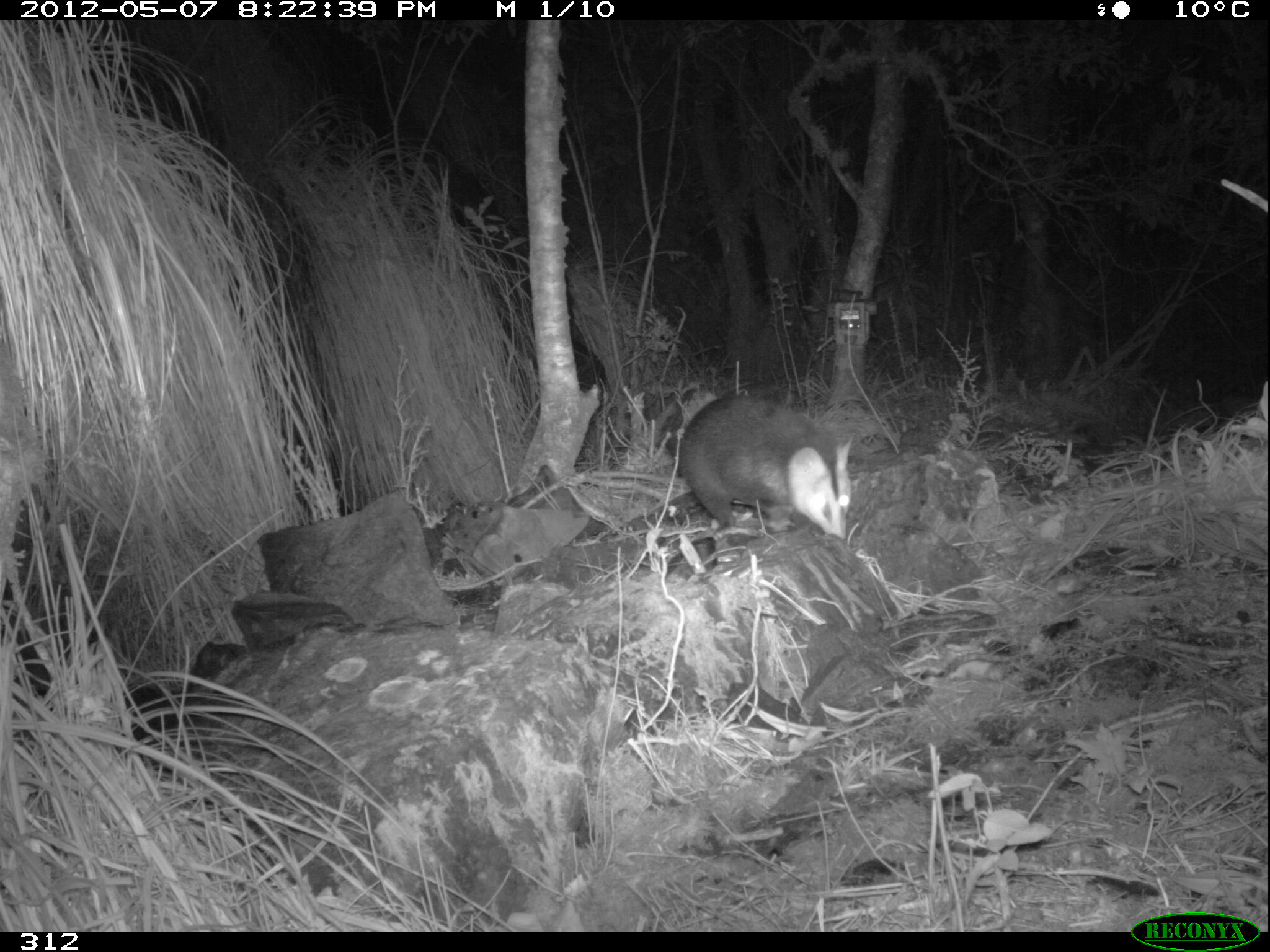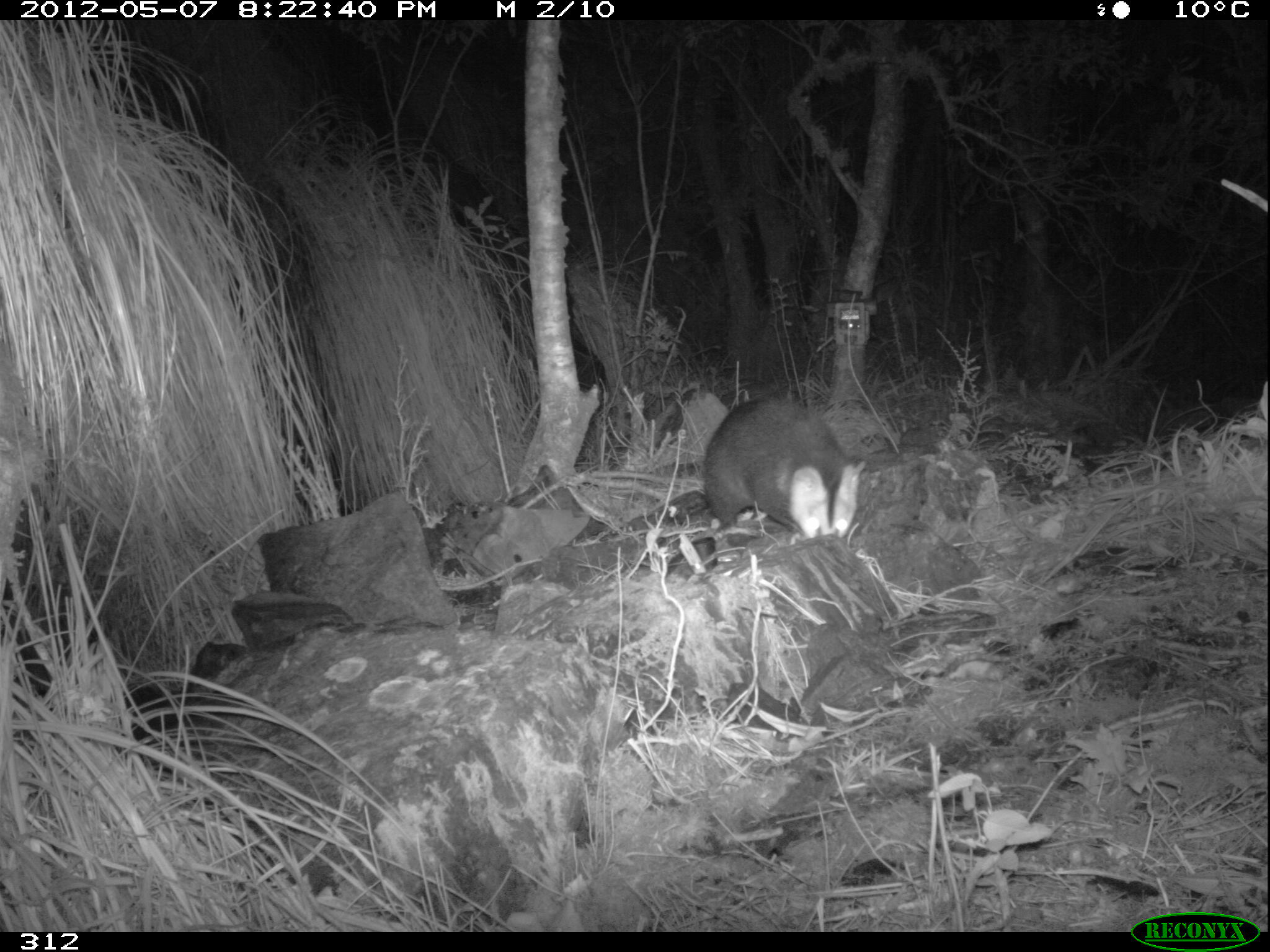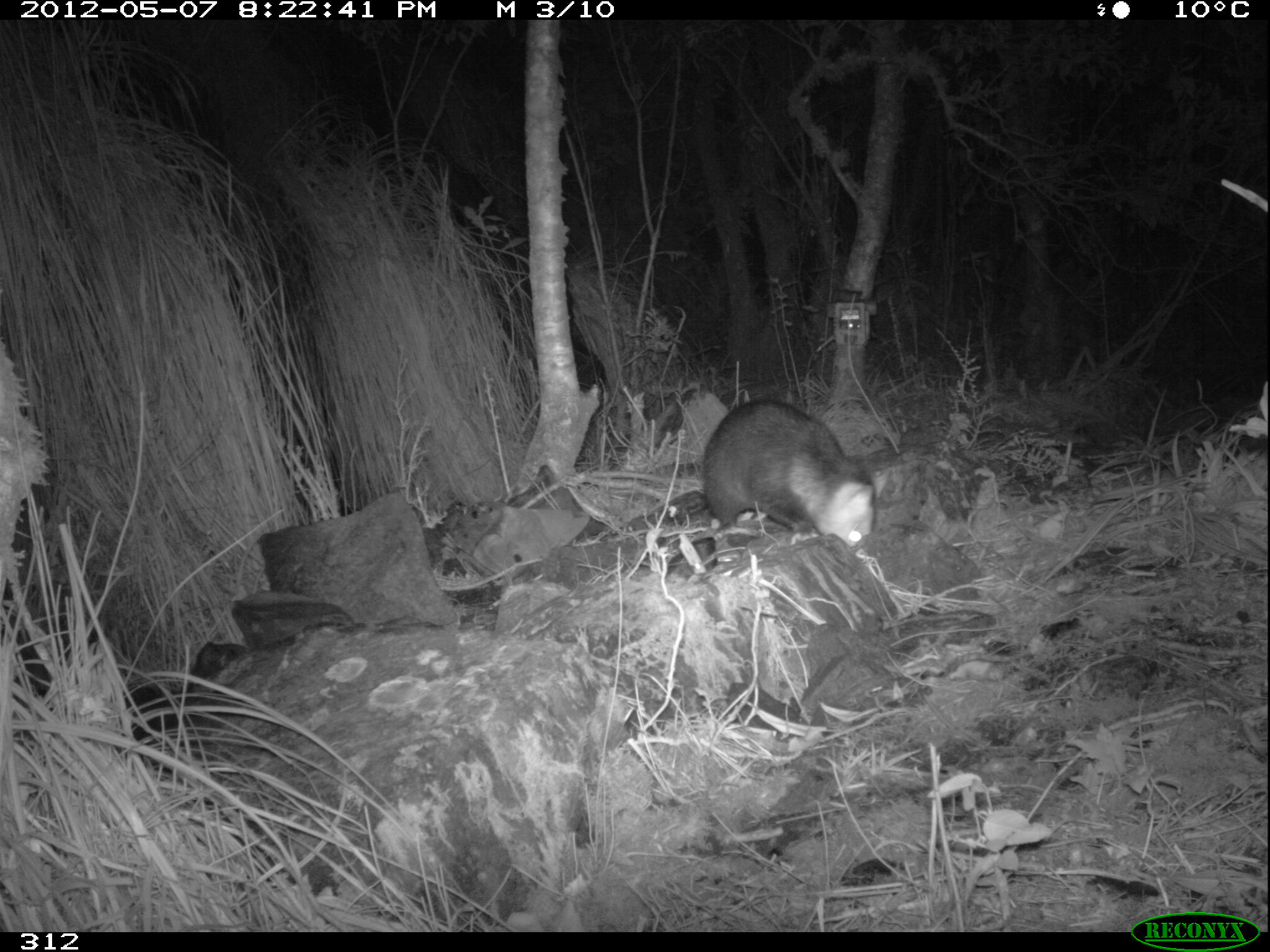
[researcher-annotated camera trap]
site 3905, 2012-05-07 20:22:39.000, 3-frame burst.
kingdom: Animalia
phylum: Chordata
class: Mammalia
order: Didelphimorphia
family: Didelphidae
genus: Didelphis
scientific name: Didelphis pernigra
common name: andean white-eared opossum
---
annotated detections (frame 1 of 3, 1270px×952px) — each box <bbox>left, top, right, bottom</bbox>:
didelphis pernigra: <bbox>660, 391, 855, 541</bbox>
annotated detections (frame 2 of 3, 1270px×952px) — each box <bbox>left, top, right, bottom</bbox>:
didelphis pernigra: <bbox>698, 392, 867, 542</bbox>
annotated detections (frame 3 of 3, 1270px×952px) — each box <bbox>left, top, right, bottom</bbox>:
didelphis pernigra: <bbox>700, 397, 890, 545</bbox>